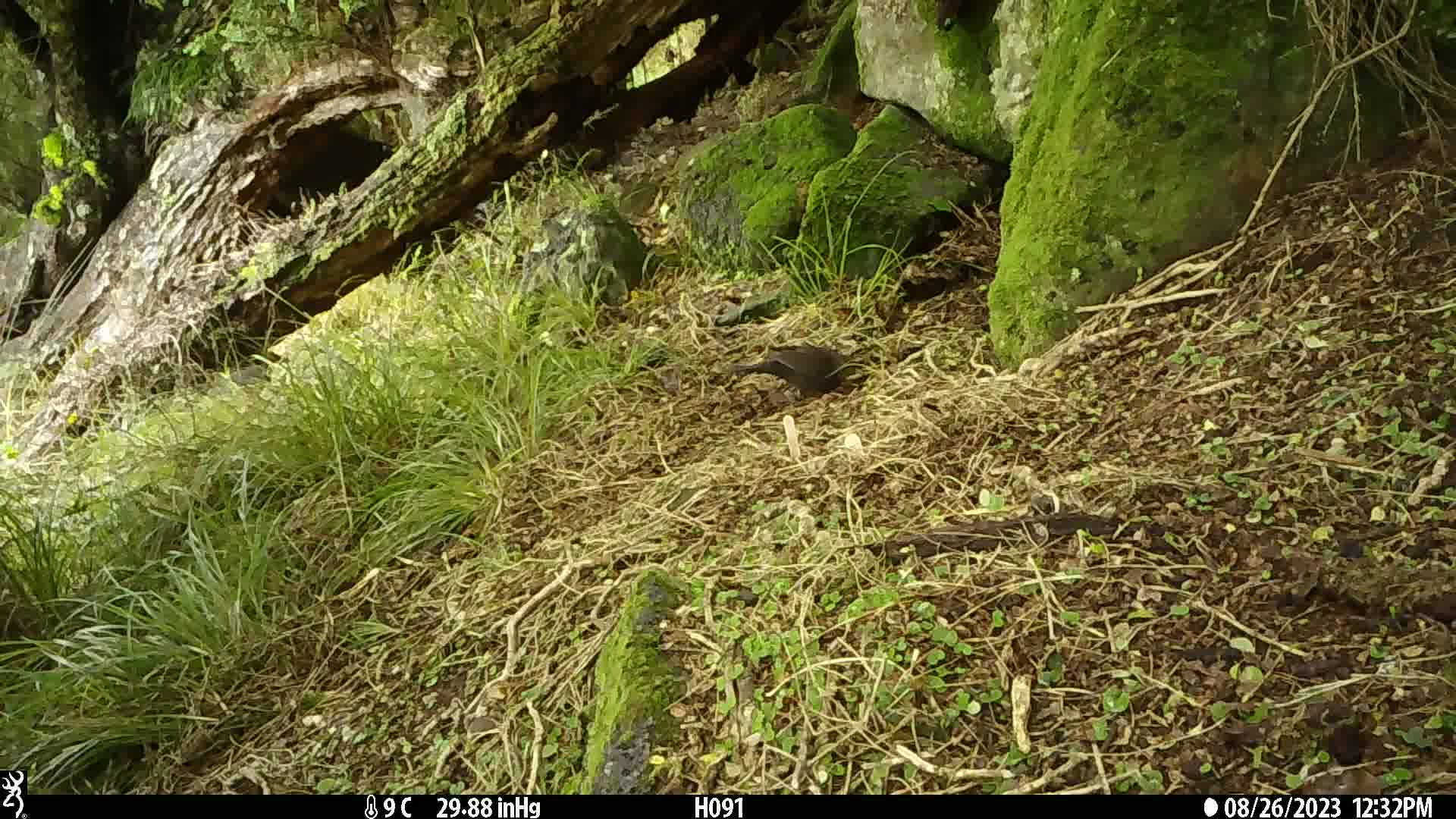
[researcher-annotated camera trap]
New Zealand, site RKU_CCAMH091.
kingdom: Animalia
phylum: Chordata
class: Aves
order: Passeriformes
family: Turdidae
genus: Turdus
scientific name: Turdus merula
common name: eurasian blackbird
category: blackbird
Blackbird (eurasian blackbird) (Turdus merula).